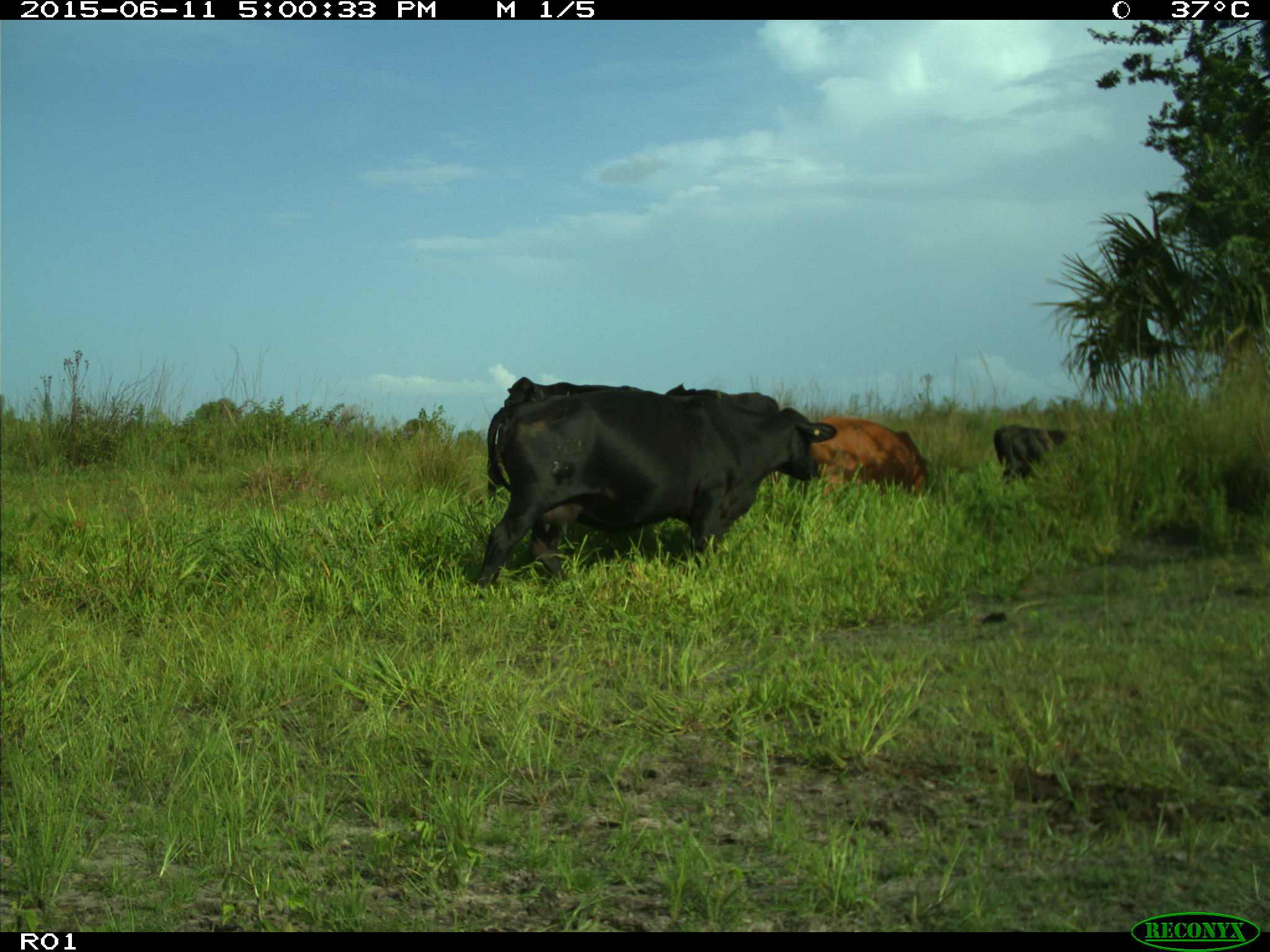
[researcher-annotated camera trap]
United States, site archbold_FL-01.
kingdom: Animalia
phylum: Chordata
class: Mammalia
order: Artiodactyla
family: Bovidae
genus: Bos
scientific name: Bos taurus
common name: domestic cow